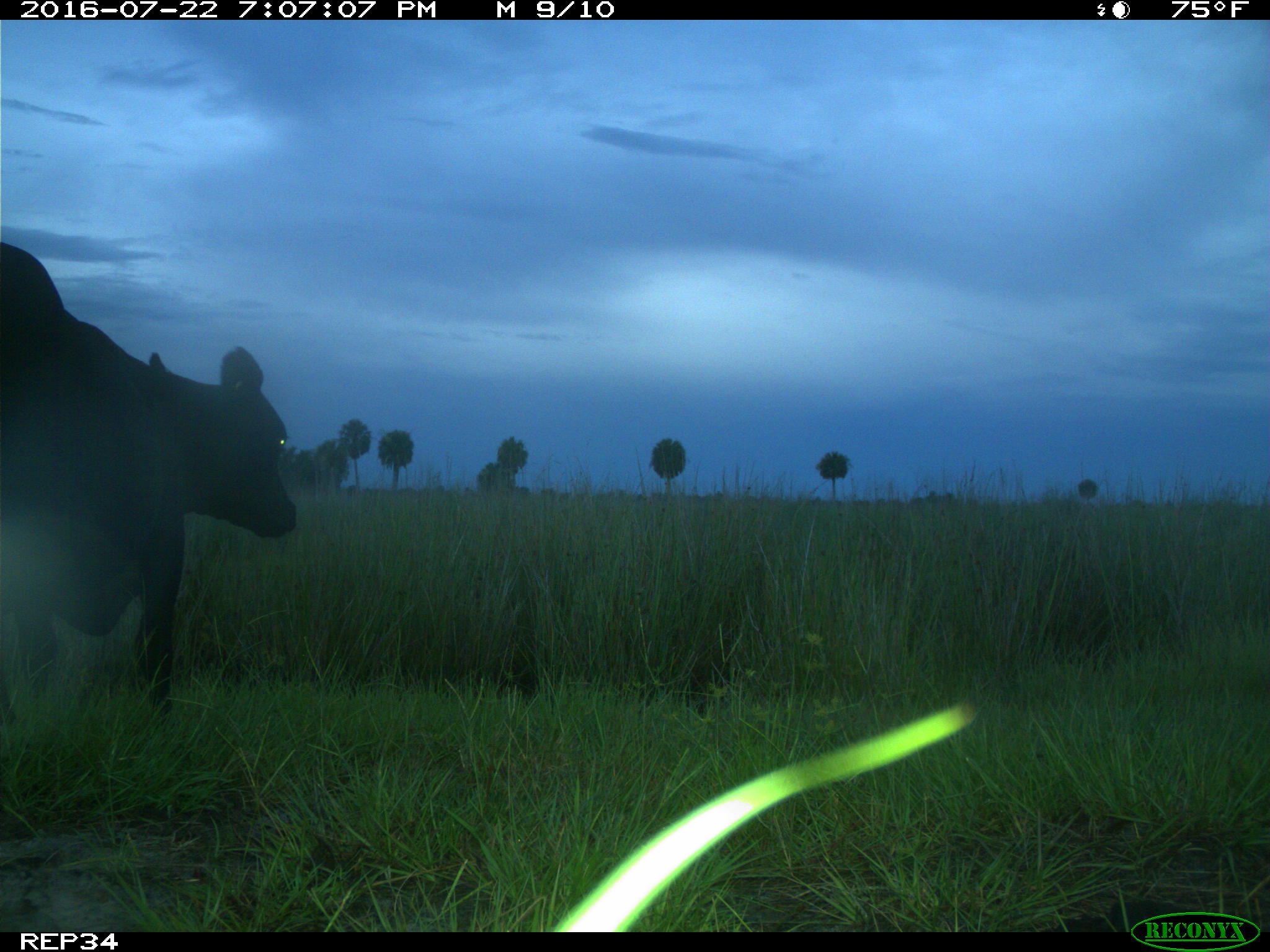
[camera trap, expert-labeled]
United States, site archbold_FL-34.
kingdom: Animalia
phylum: Chordata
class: Mammalia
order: Artiodactyla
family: Bovidae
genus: Bos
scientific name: Bos taurus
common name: domestic cow